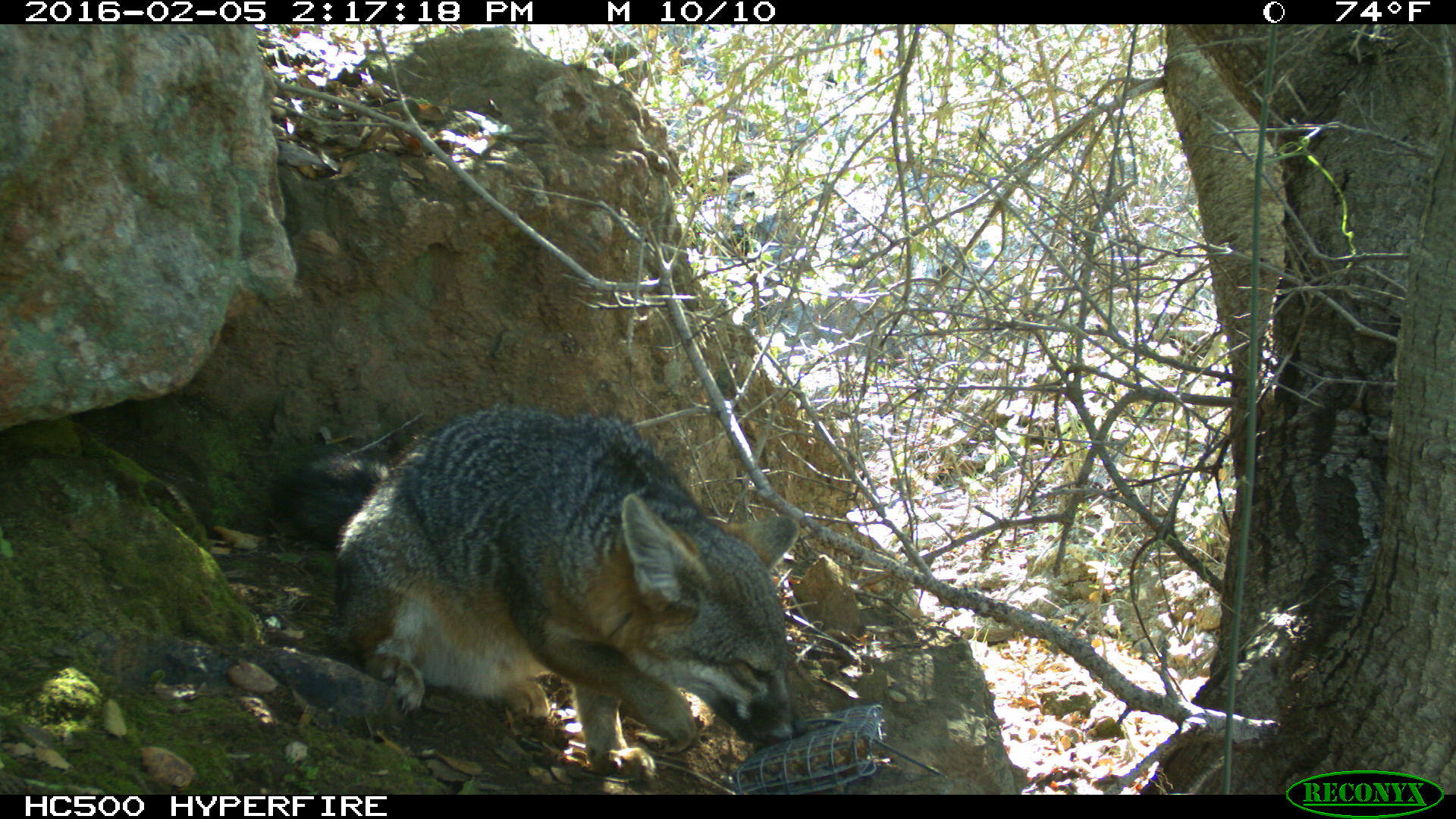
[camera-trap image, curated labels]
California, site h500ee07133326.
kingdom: Animalia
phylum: Chordata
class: Mammalia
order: Carnivora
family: Canidae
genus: Urocyon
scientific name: Urocyon littoralis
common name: island fox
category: fox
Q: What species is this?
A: Fox (island fox) (Urocyon littoralis).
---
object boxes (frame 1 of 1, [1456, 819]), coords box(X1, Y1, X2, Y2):
fox: box(270, 402, 807, 783)